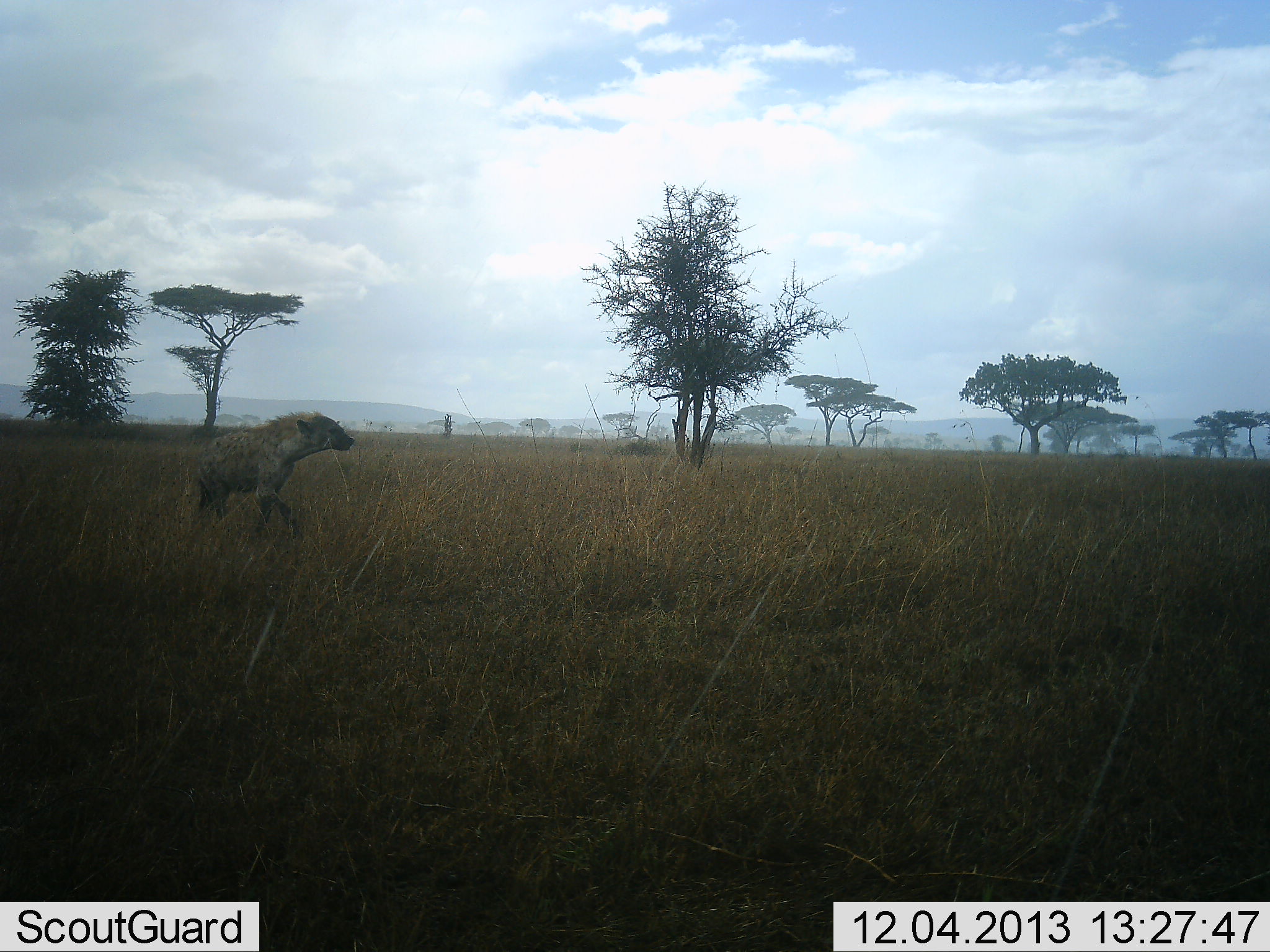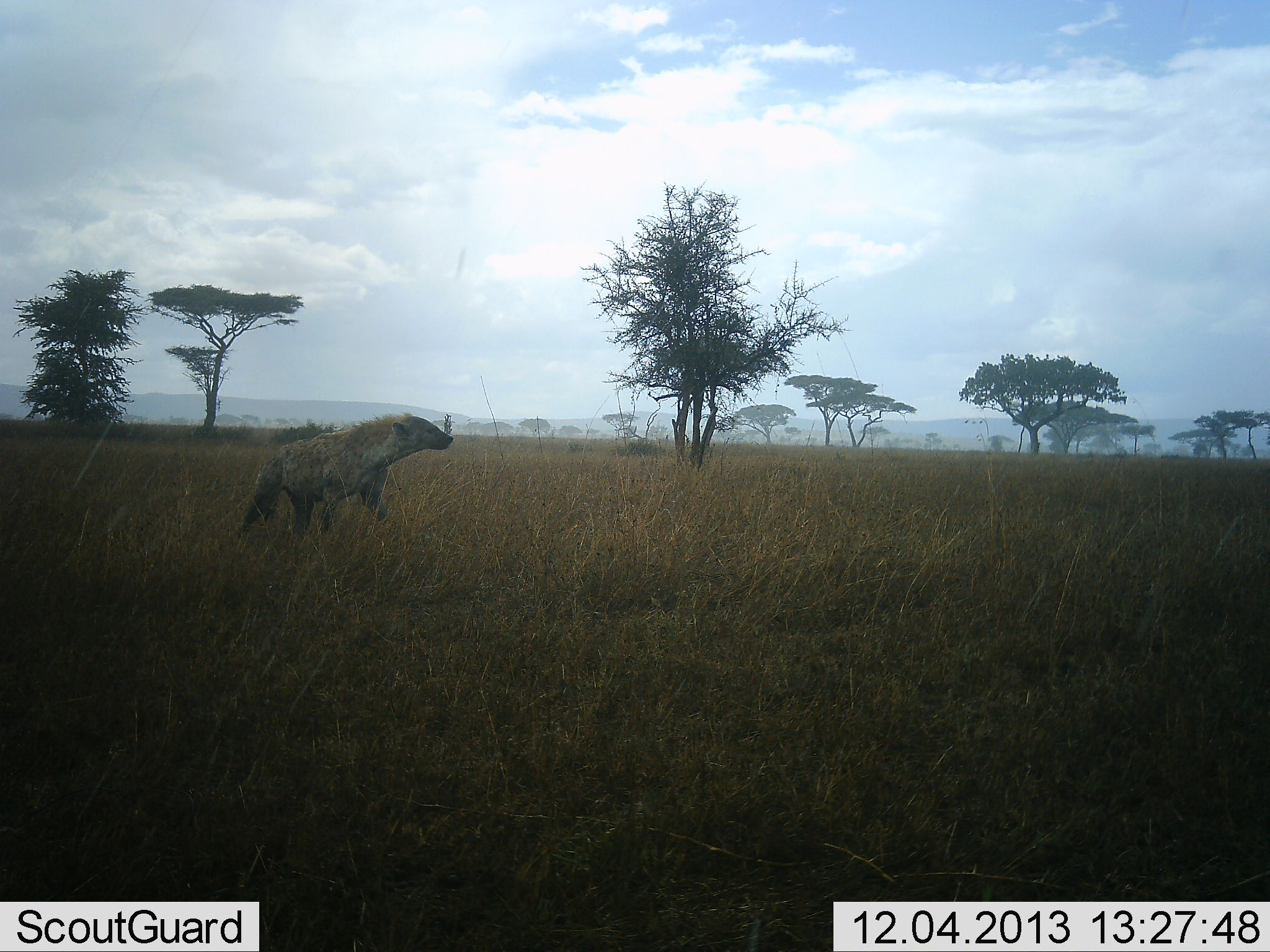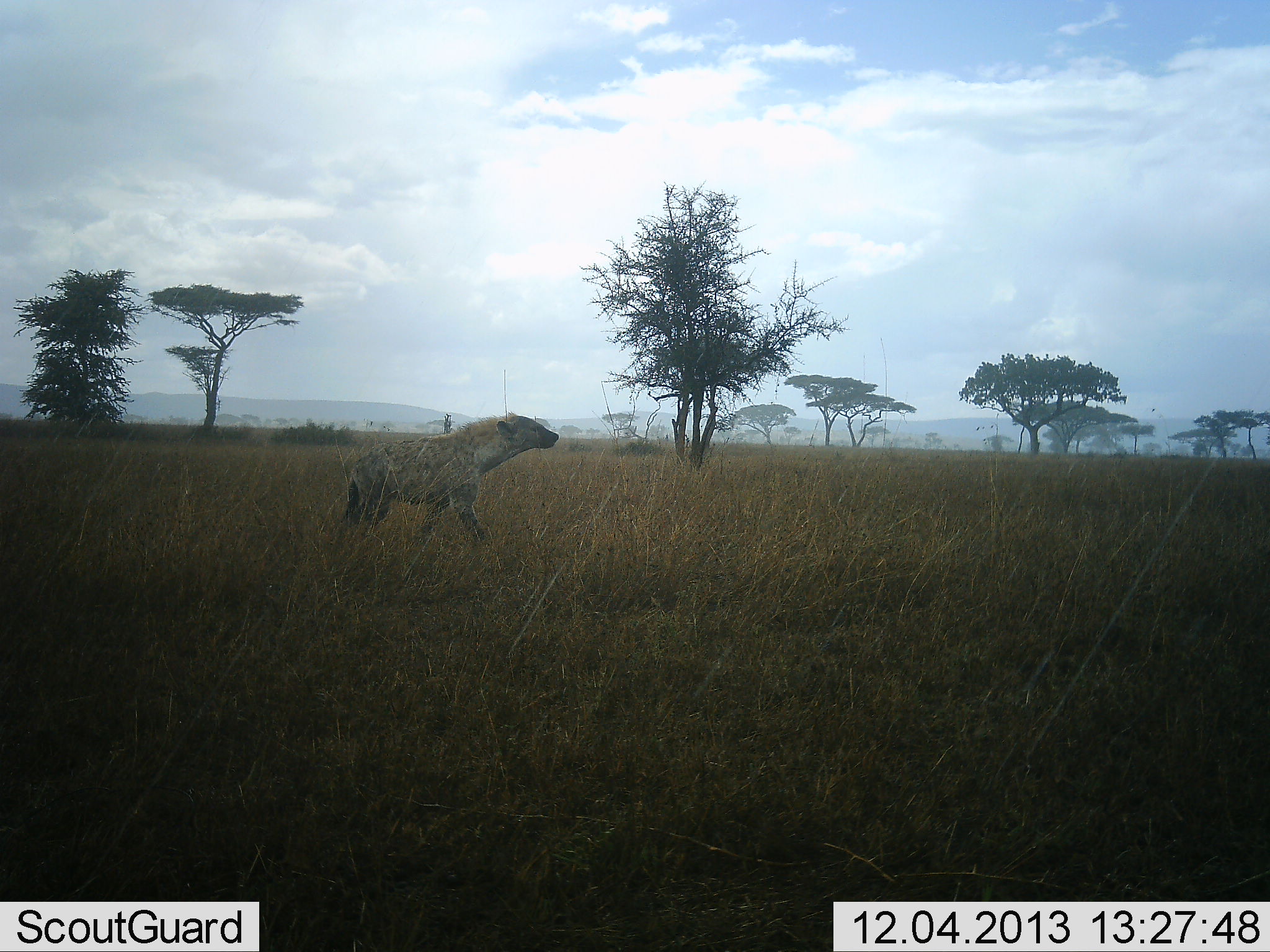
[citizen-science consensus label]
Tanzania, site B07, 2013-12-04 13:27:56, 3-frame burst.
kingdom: Animalia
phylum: Chordata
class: Mammalia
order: Carnivora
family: Hyaenidae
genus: Crocuta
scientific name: Crocuta crocuta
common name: spotted hyena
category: hyenaspotted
Hyenaspotted (spotted hyena) (Crocuta crocuta), count 1. Behavior (volunteer vote fractions): standing 20%, resting 0%, moving 90%, interacting 0%. Young present (vote fraction): 0%. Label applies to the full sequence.